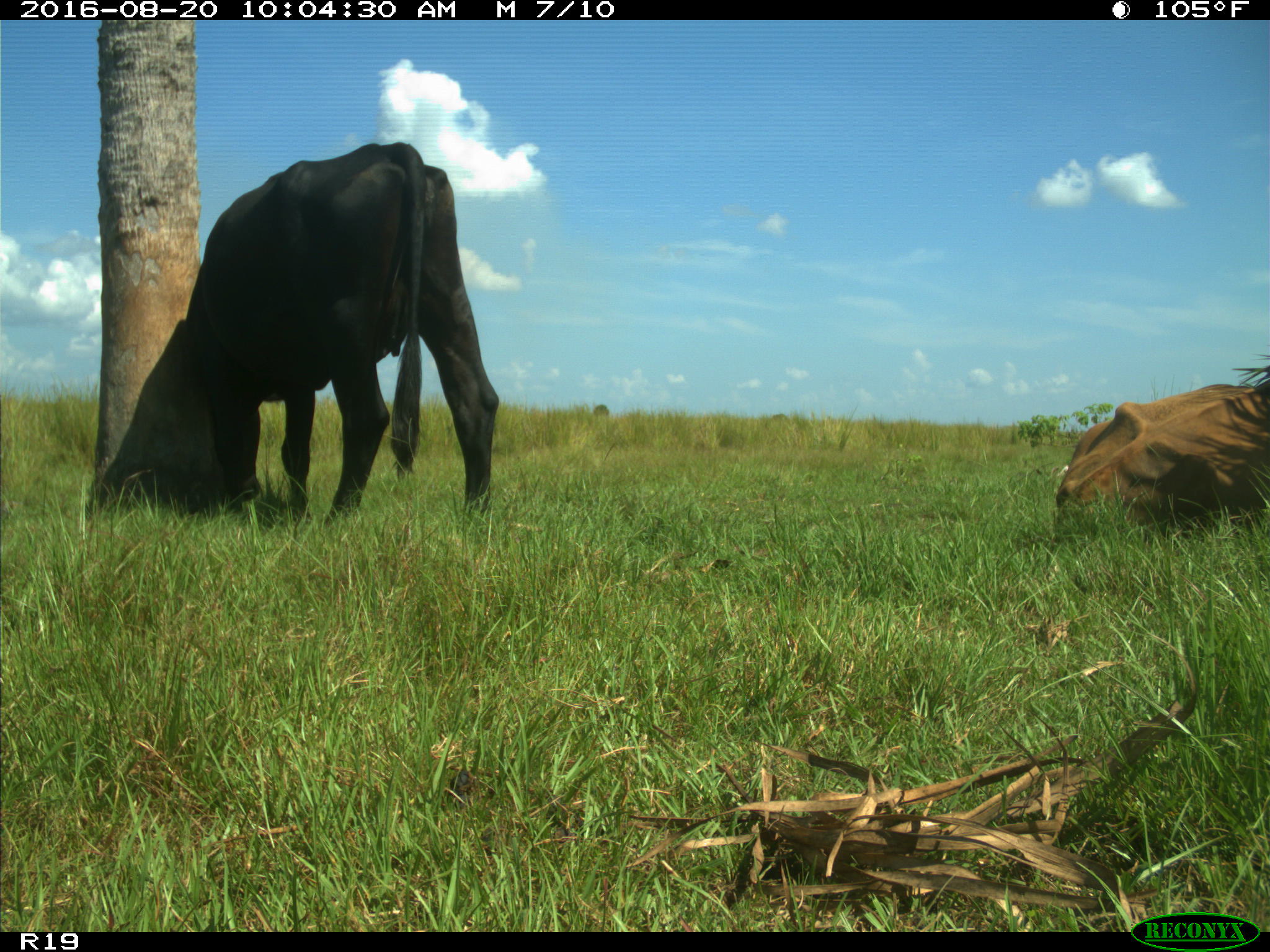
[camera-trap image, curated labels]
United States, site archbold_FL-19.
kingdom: Animalia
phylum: Chordata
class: Mammalia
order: Artiodactyla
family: Bovidae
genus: Bos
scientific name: Bos taurus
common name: domestic cow